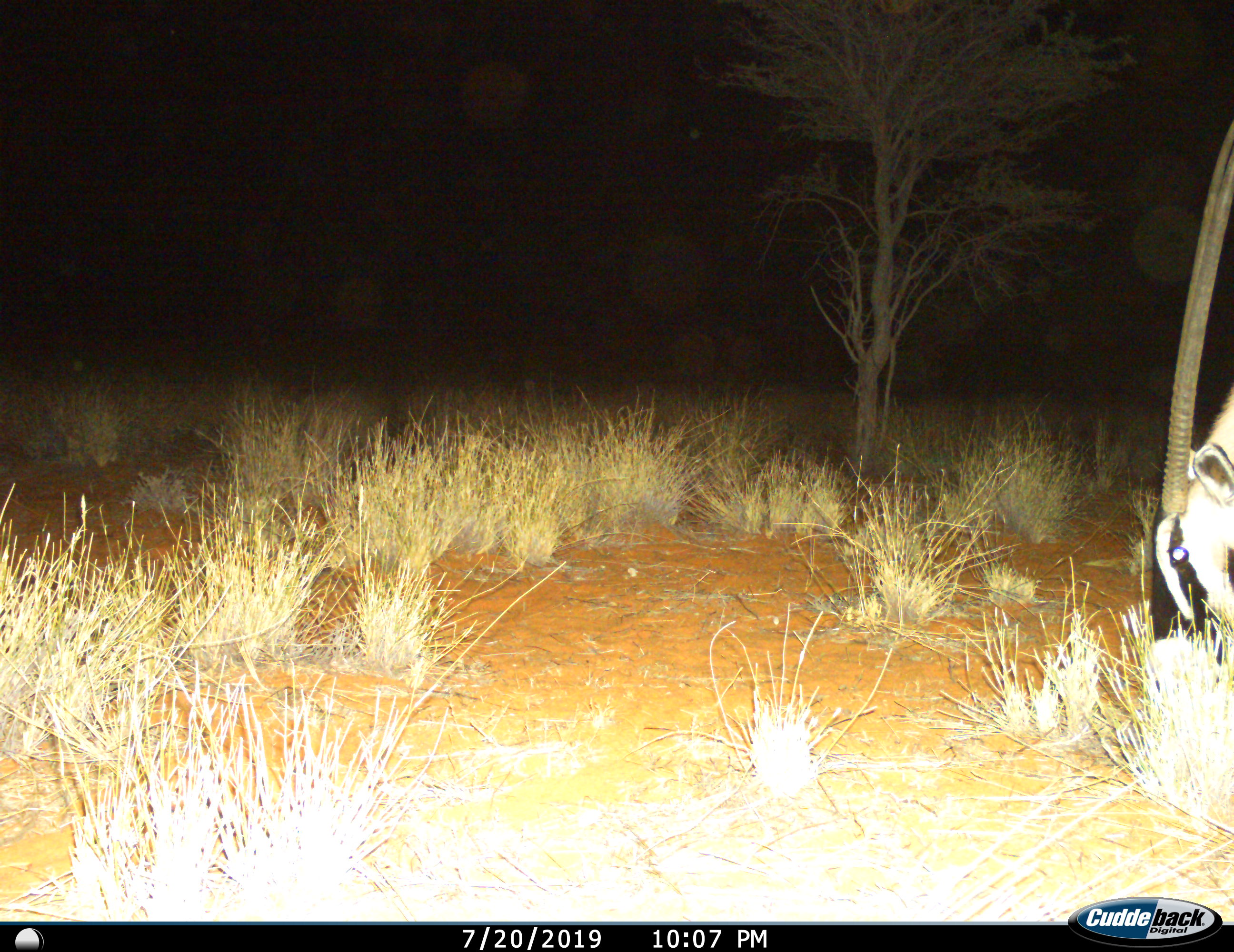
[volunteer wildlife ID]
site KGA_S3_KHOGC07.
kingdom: Animalia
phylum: Chordata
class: Mammalia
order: Artiodactyla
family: Bovidae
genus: Oryx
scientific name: Oryx gazella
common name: gemsbok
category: oryx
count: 1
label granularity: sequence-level